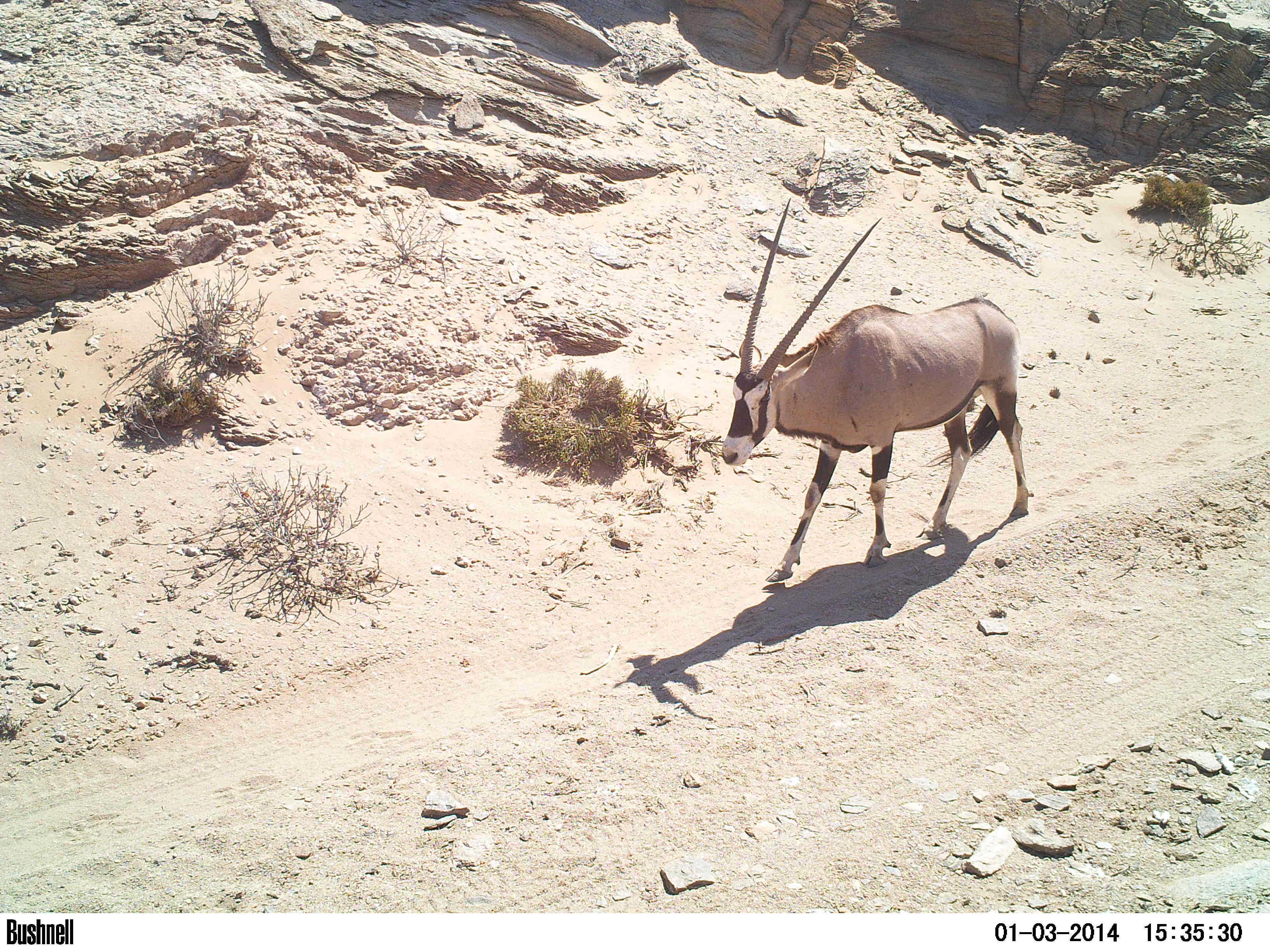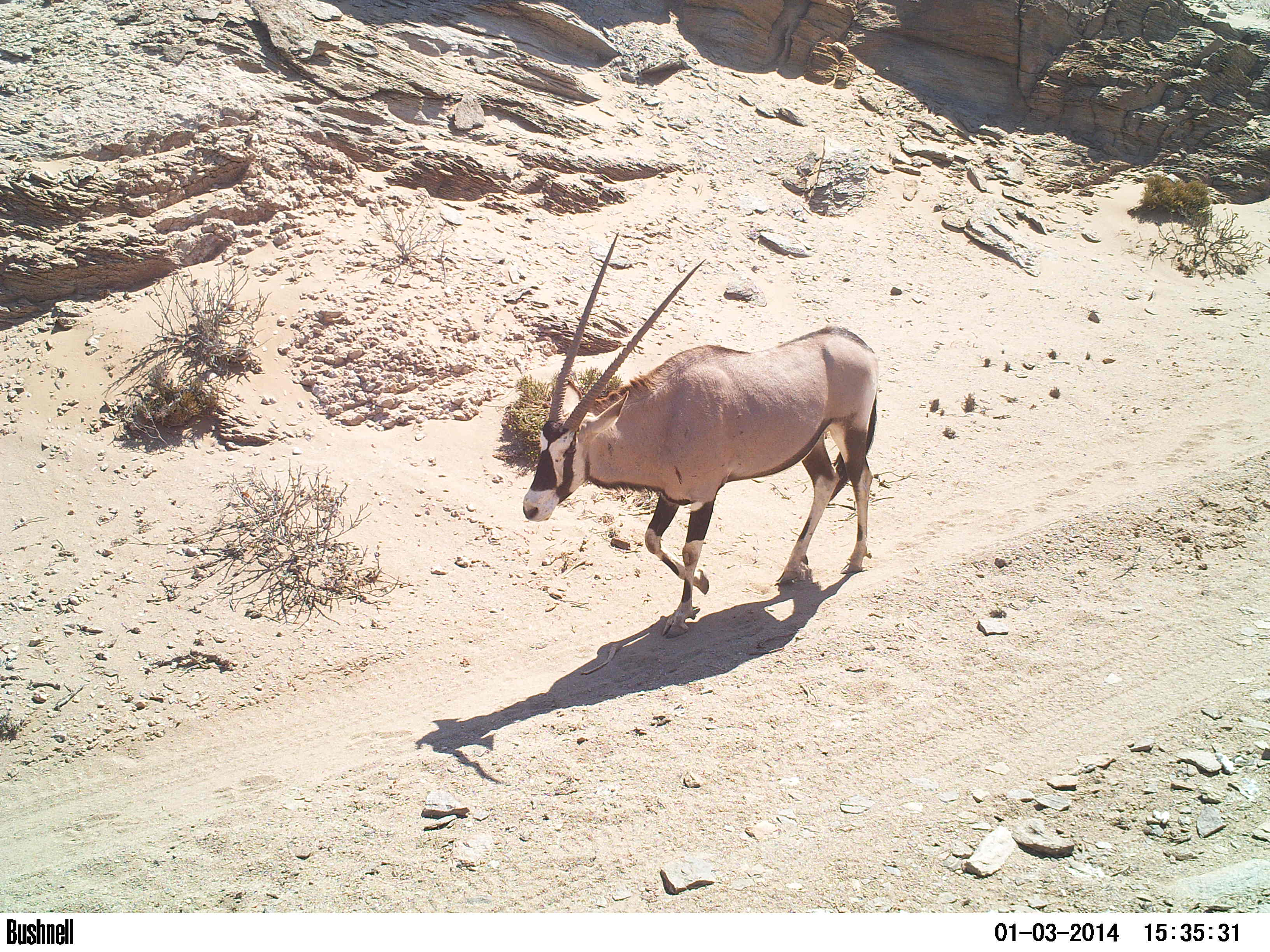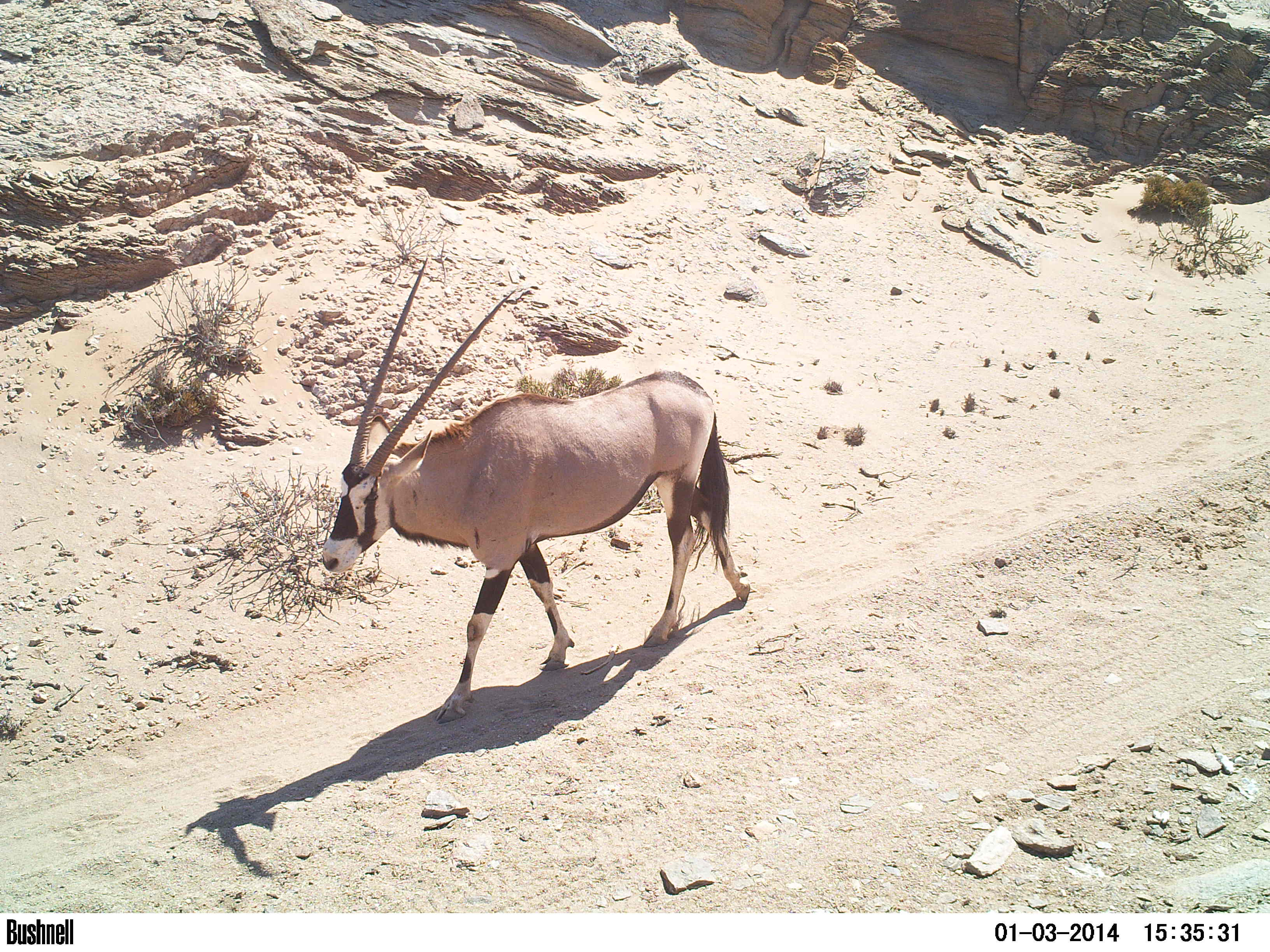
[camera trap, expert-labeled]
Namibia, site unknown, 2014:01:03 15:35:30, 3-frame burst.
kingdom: Animalia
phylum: Chordata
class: Mammalia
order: Artiodactyla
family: Bovidae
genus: Oryx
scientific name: Oryx gazella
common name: gemsbok